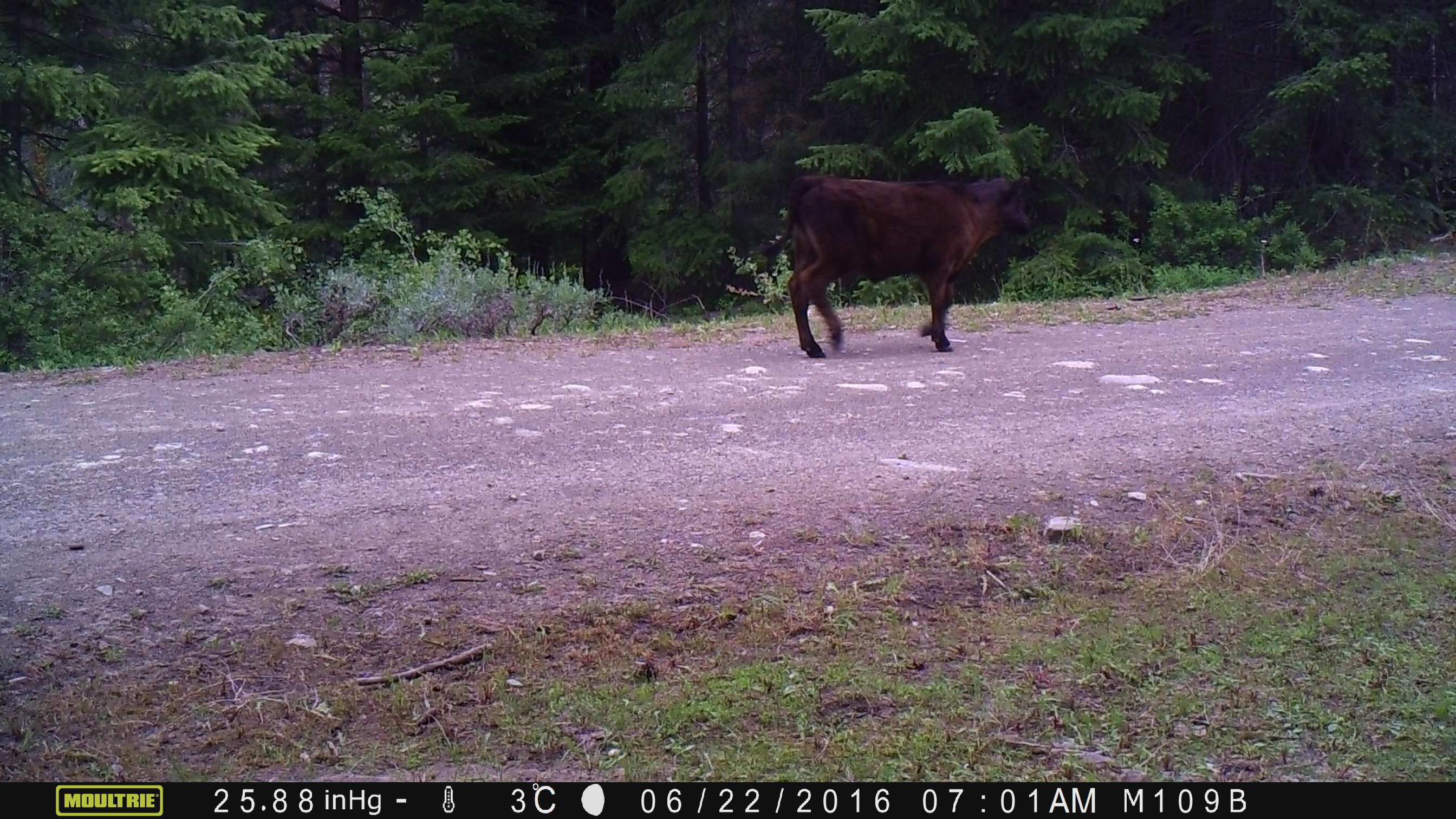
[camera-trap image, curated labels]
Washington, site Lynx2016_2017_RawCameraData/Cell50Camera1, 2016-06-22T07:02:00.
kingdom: Animalia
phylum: Chordata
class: Mammalia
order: Artiodactyla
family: Bovidae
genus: Bos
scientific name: Bos taurus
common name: domestic cattle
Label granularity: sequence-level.